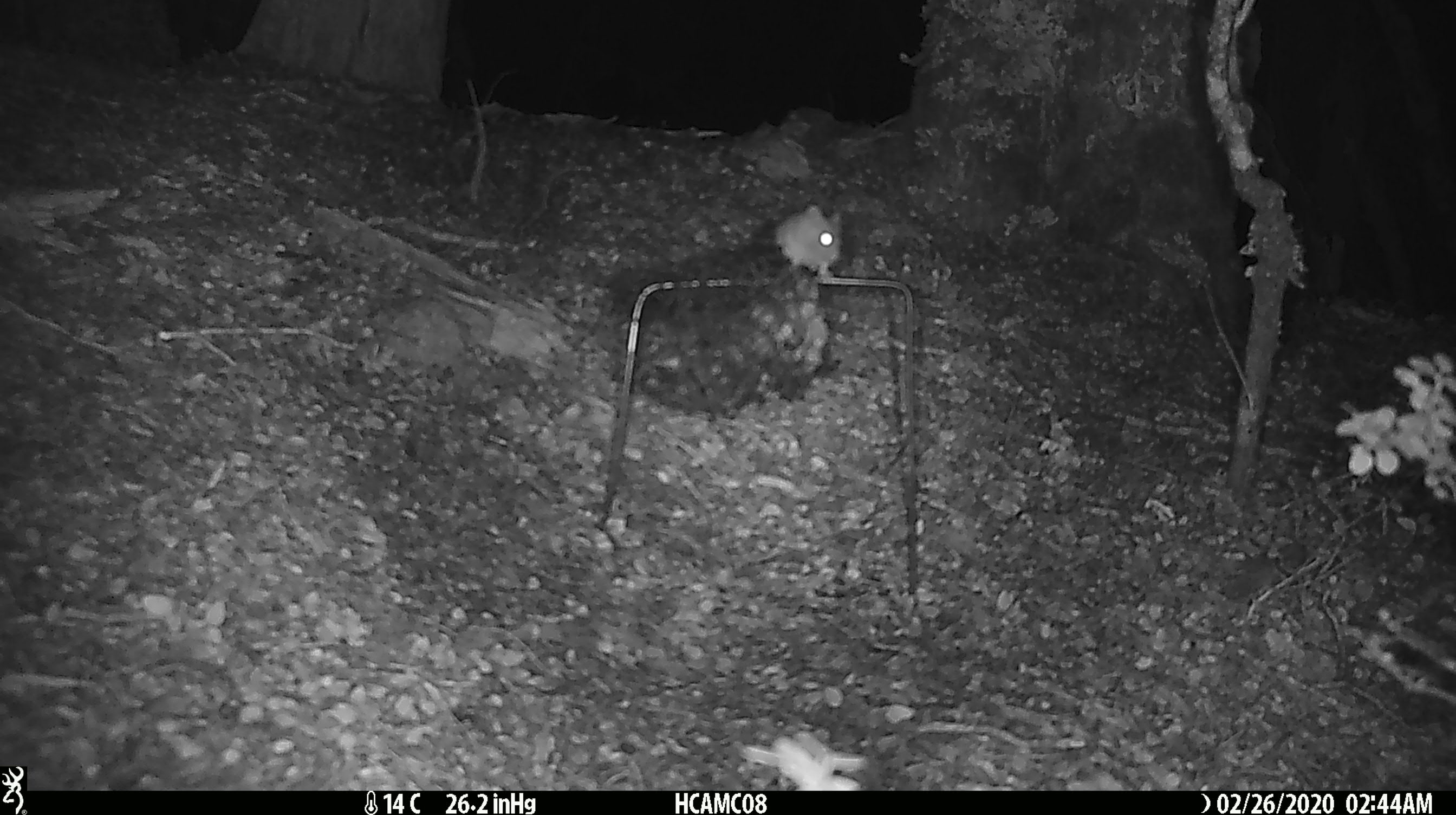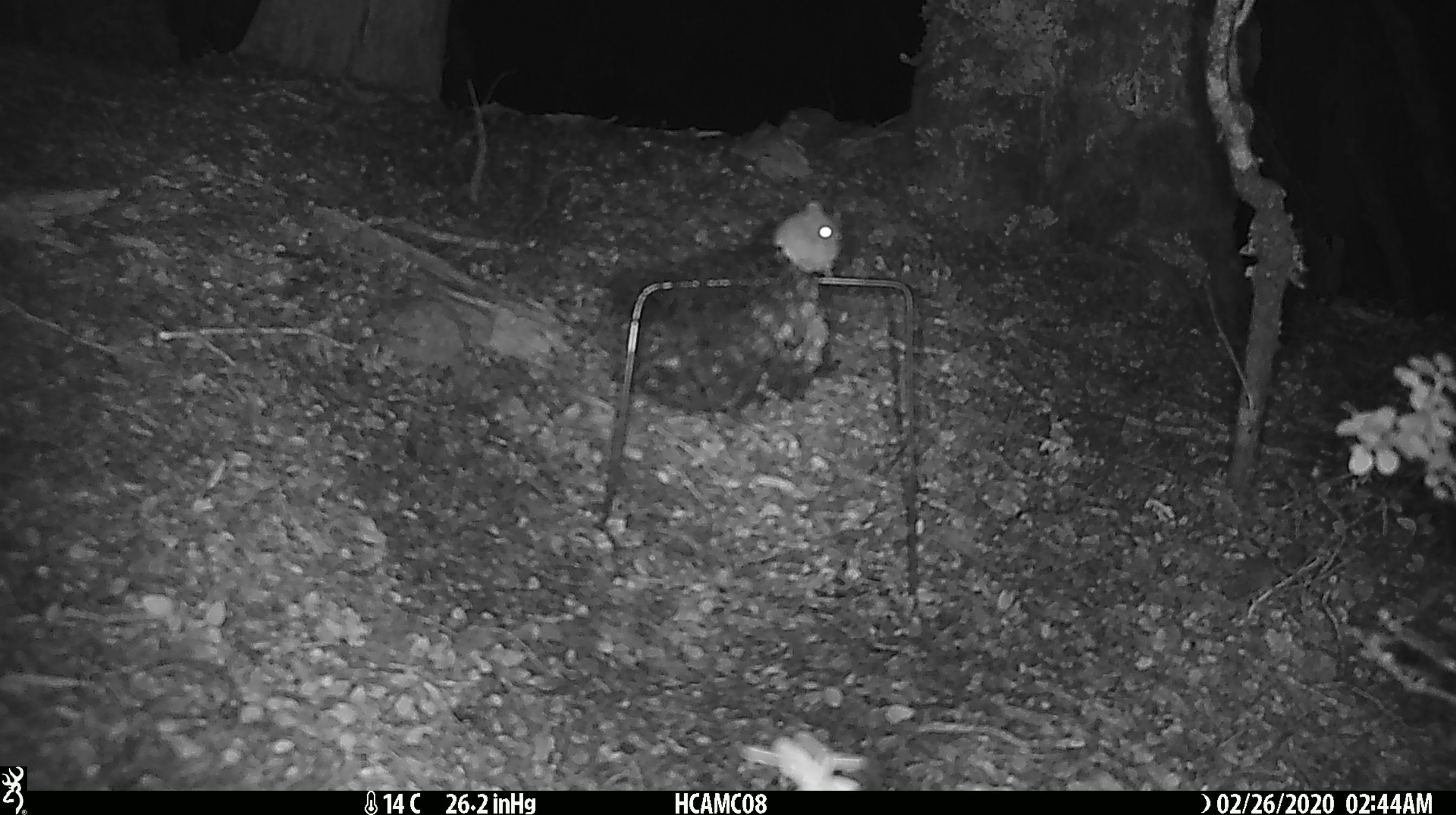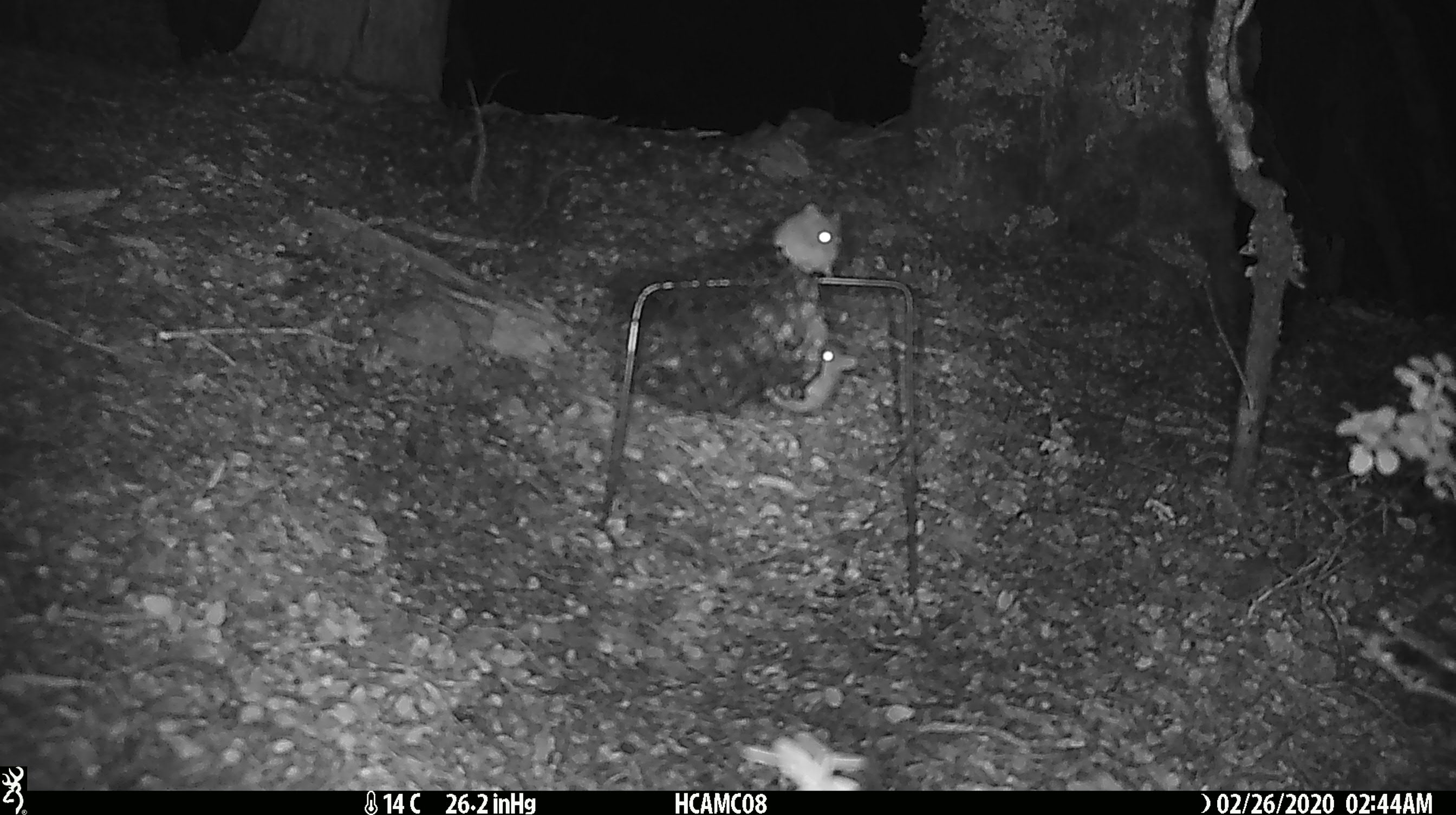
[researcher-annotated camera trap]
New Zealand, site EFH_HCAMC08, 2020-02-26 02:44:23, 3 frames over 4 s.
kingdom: Animalia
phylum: Chordata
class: Mammalia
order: Rodentia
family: Muridae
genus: Mus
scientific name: Mus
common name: mouse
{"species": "mouse (Mus)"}